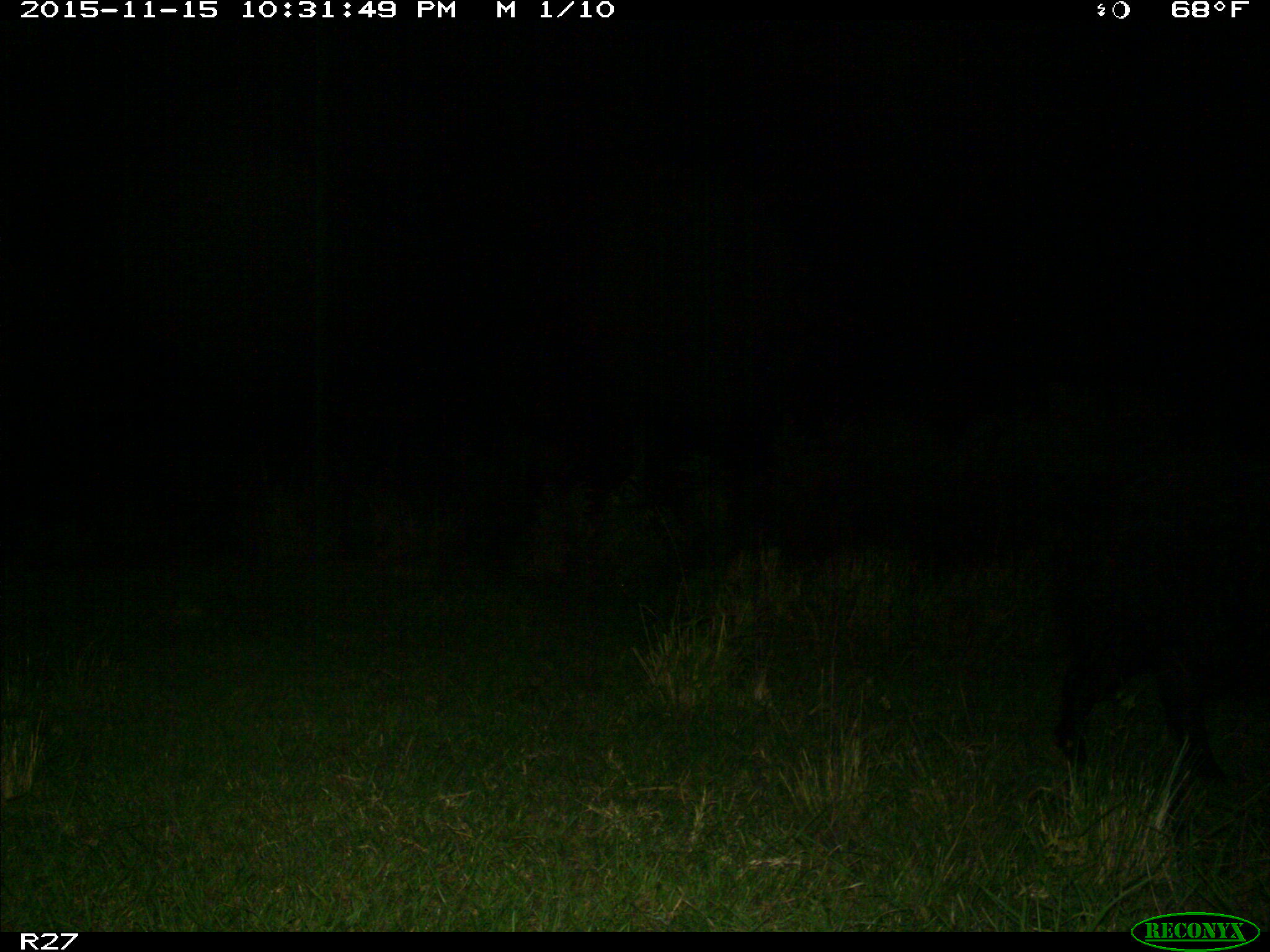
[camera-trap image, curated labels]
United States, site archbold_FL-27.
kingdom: Animalia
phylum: Chordata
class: Mammalia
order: Artiodactyla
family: Suidae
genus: Sus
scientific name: Sus scrofa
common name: wild boar